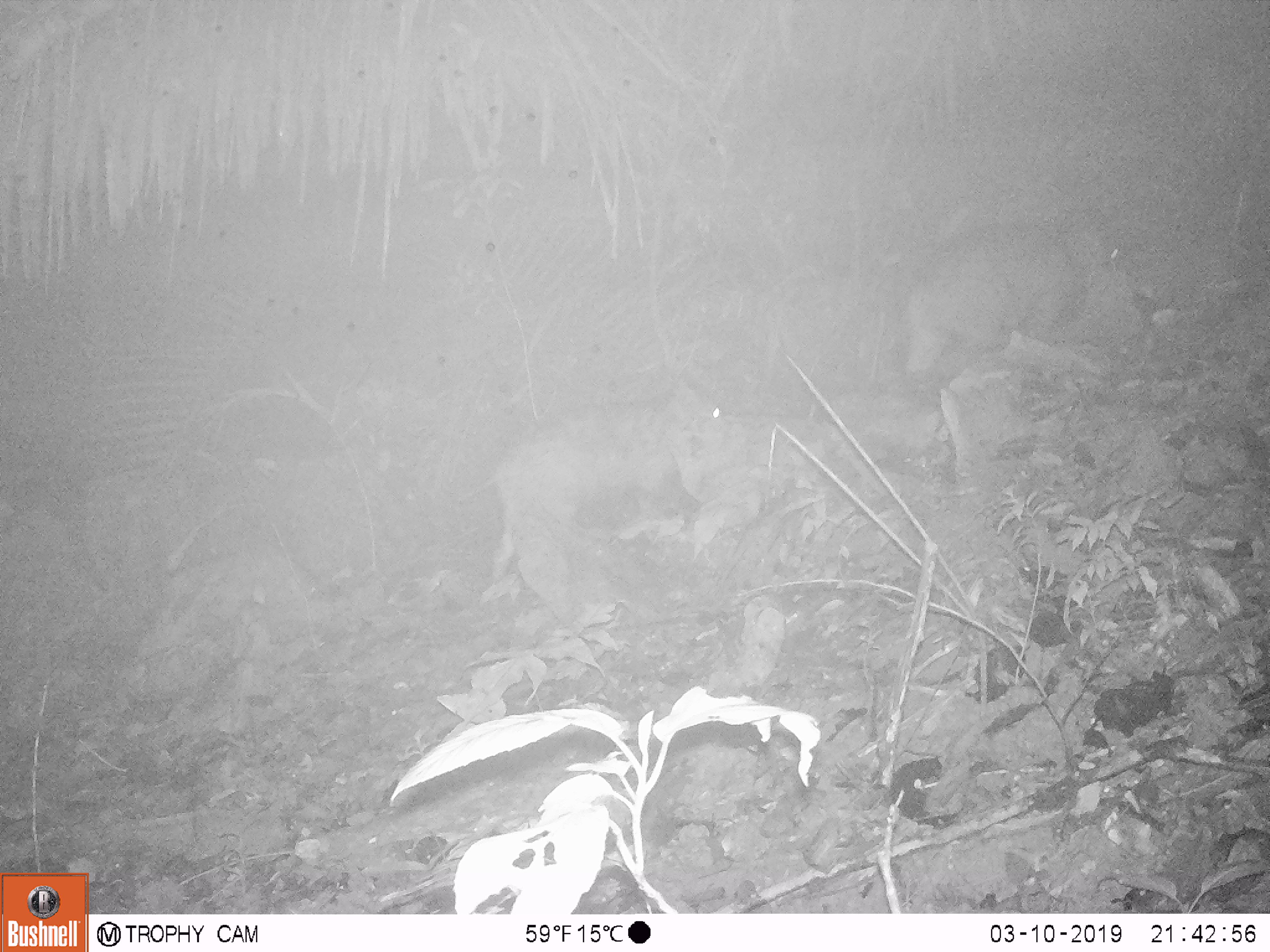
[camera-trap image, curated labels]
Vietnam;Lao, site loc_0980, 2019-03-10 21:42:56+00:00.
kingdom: Animalia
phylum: Chordata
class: Mammalia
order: Artiodactyla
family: Suidae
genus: Sus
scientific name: Sus scrofa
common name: eurasian wild pig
Eurasian wild pig (Sus scrofa). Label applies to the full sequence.